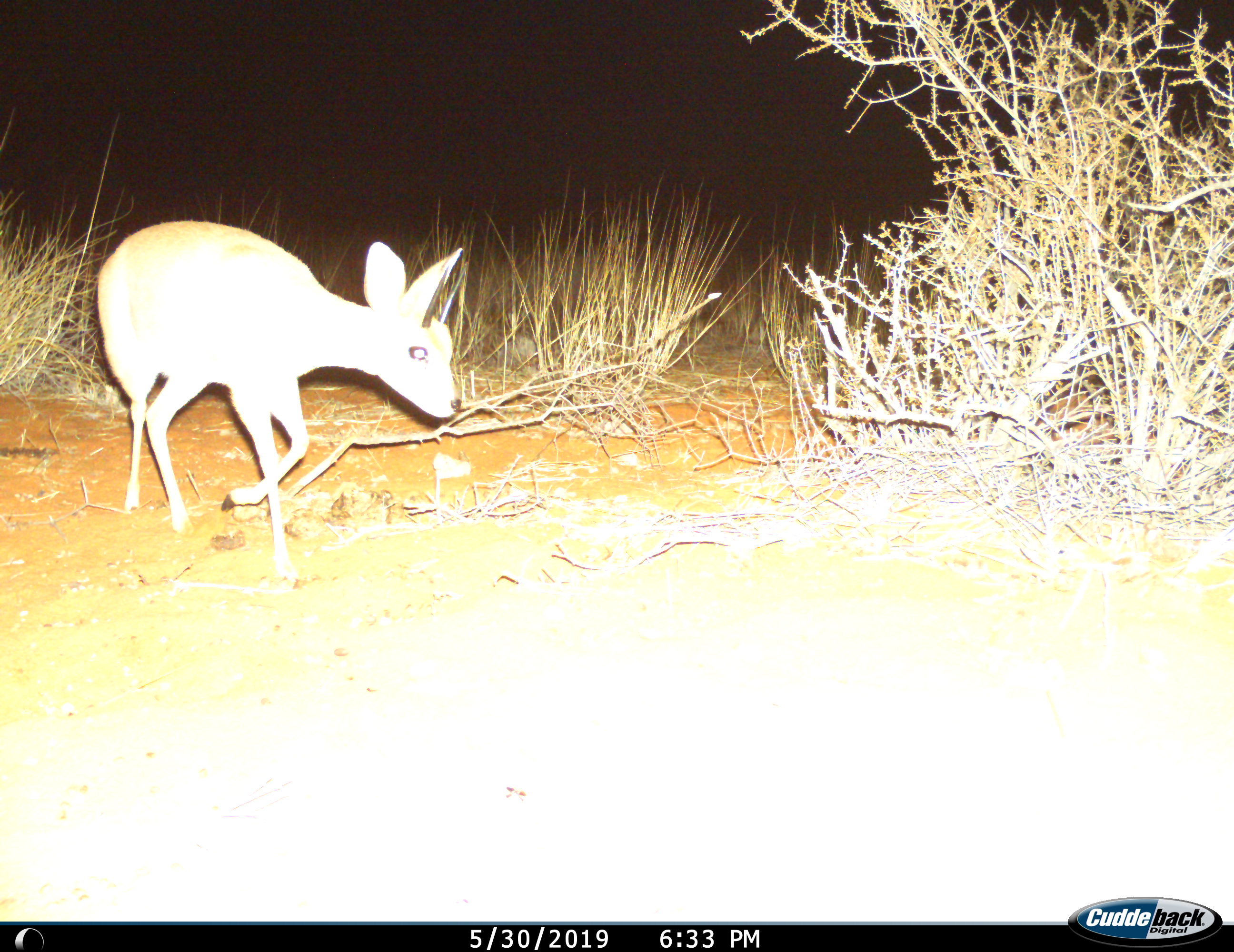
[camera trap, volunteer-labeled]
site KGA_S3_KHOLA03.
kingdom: Animalia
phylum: Chordata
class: Mammalia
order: Artiodactyla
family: Bovidae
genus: Raphicerus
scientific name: Raphicerus campestris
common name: steenbok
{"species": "steenbok (Raphicerus campestris)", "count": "1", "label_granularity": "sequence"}